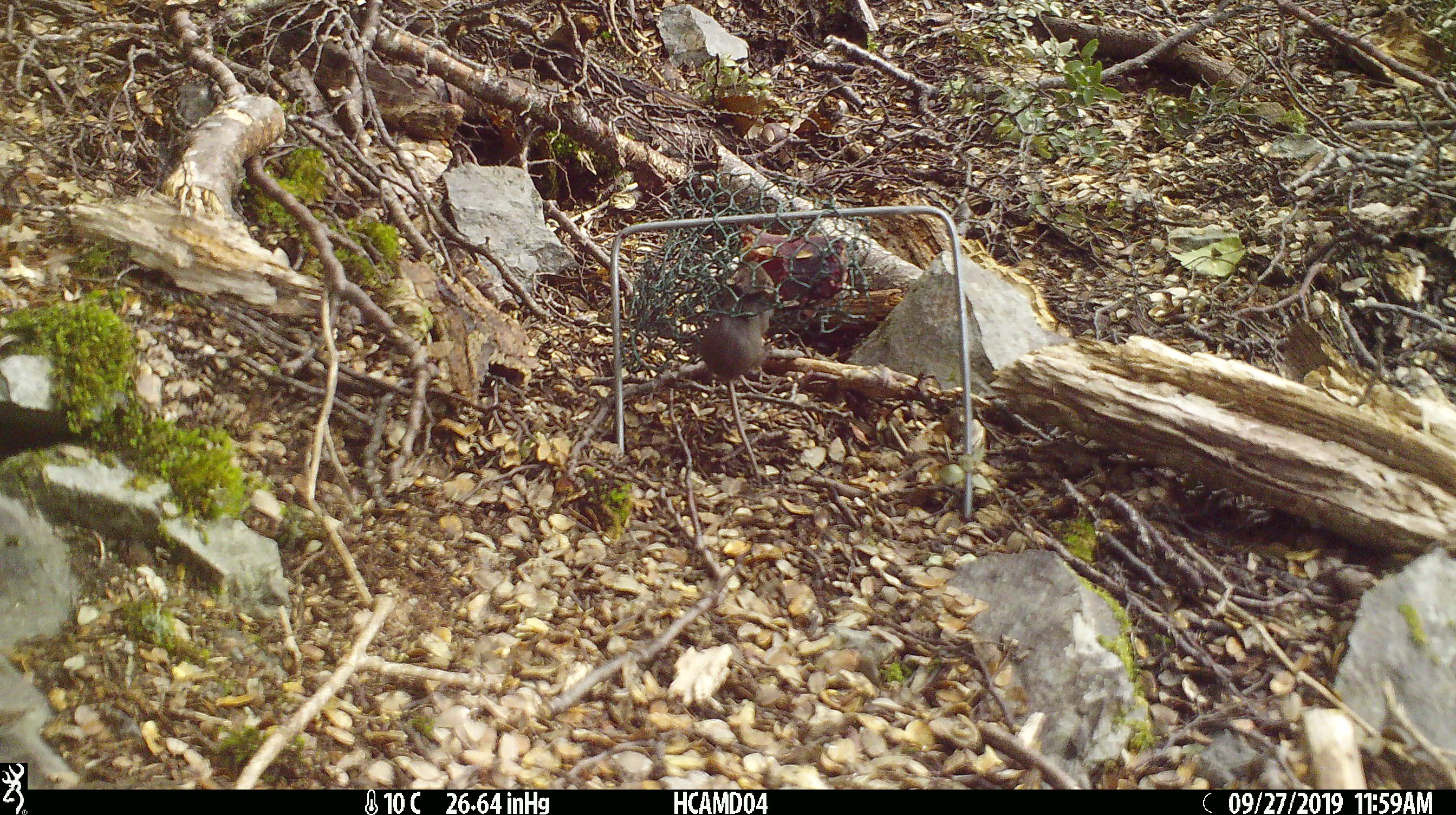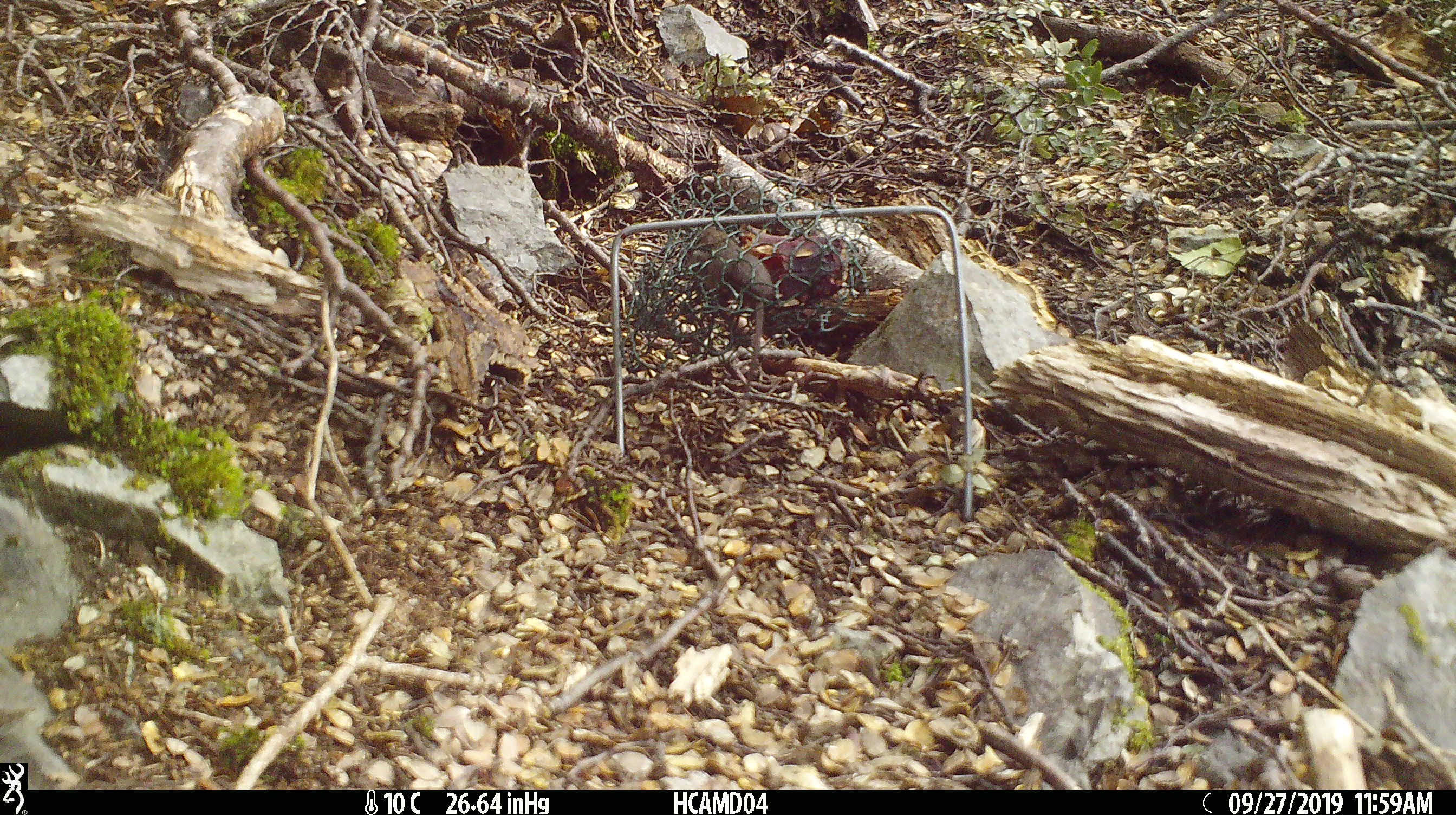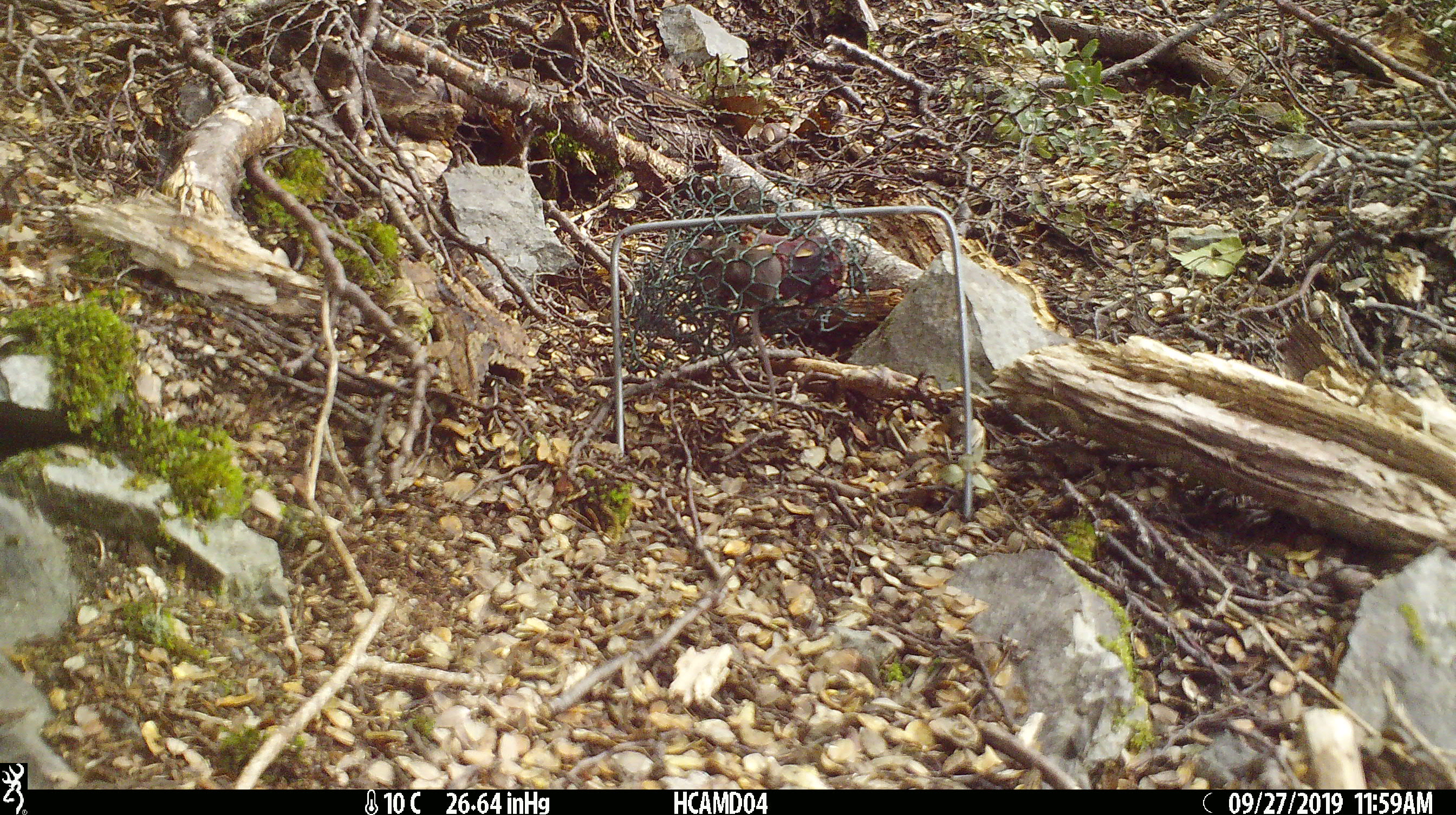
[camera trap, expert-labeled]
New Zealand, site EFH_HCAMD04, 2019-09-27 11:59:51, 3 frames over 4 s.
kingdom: Animalia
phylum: Chordata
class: Mammalia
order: Rodentia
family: Muridae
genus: Mus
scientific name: Mus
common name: mouse